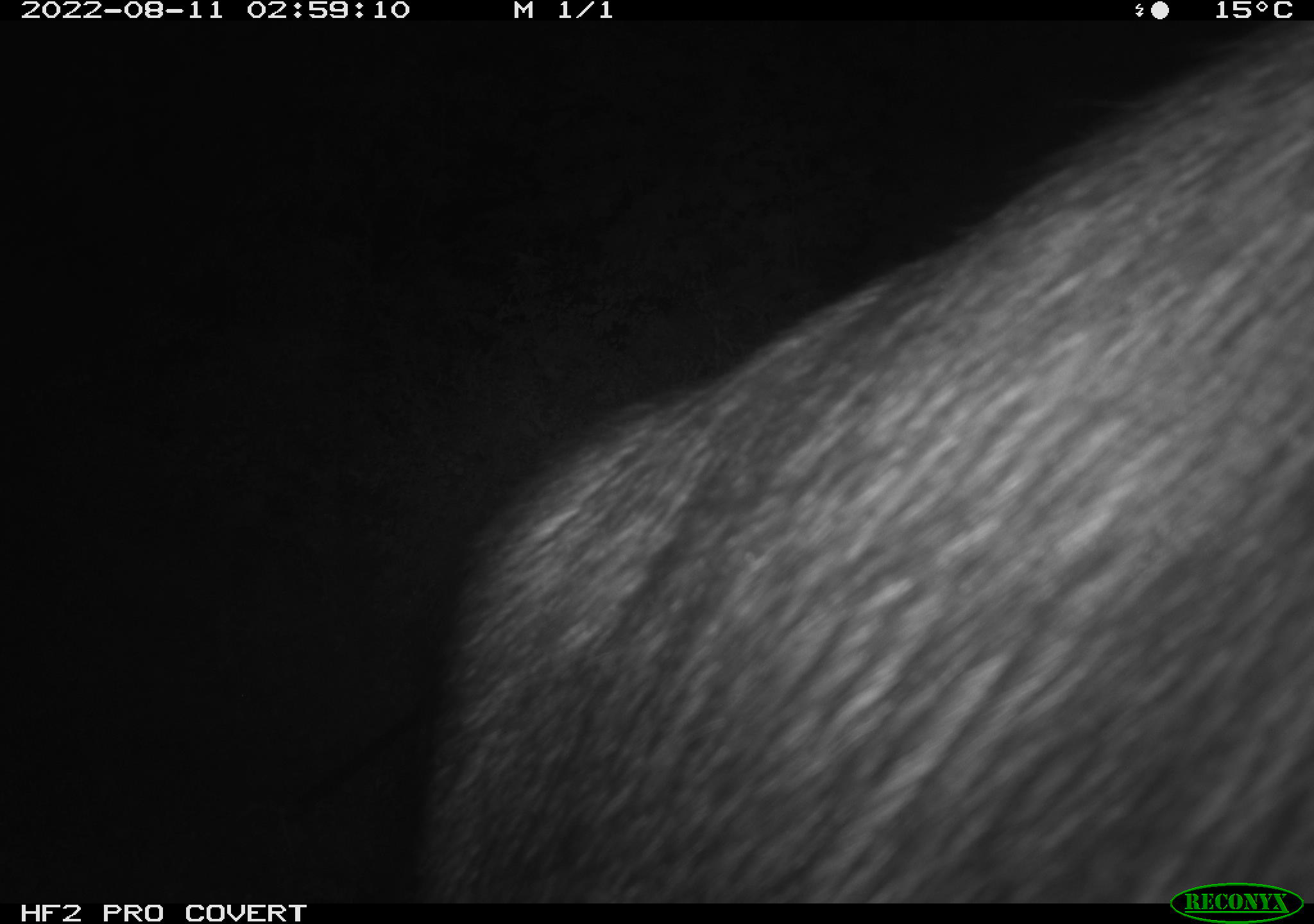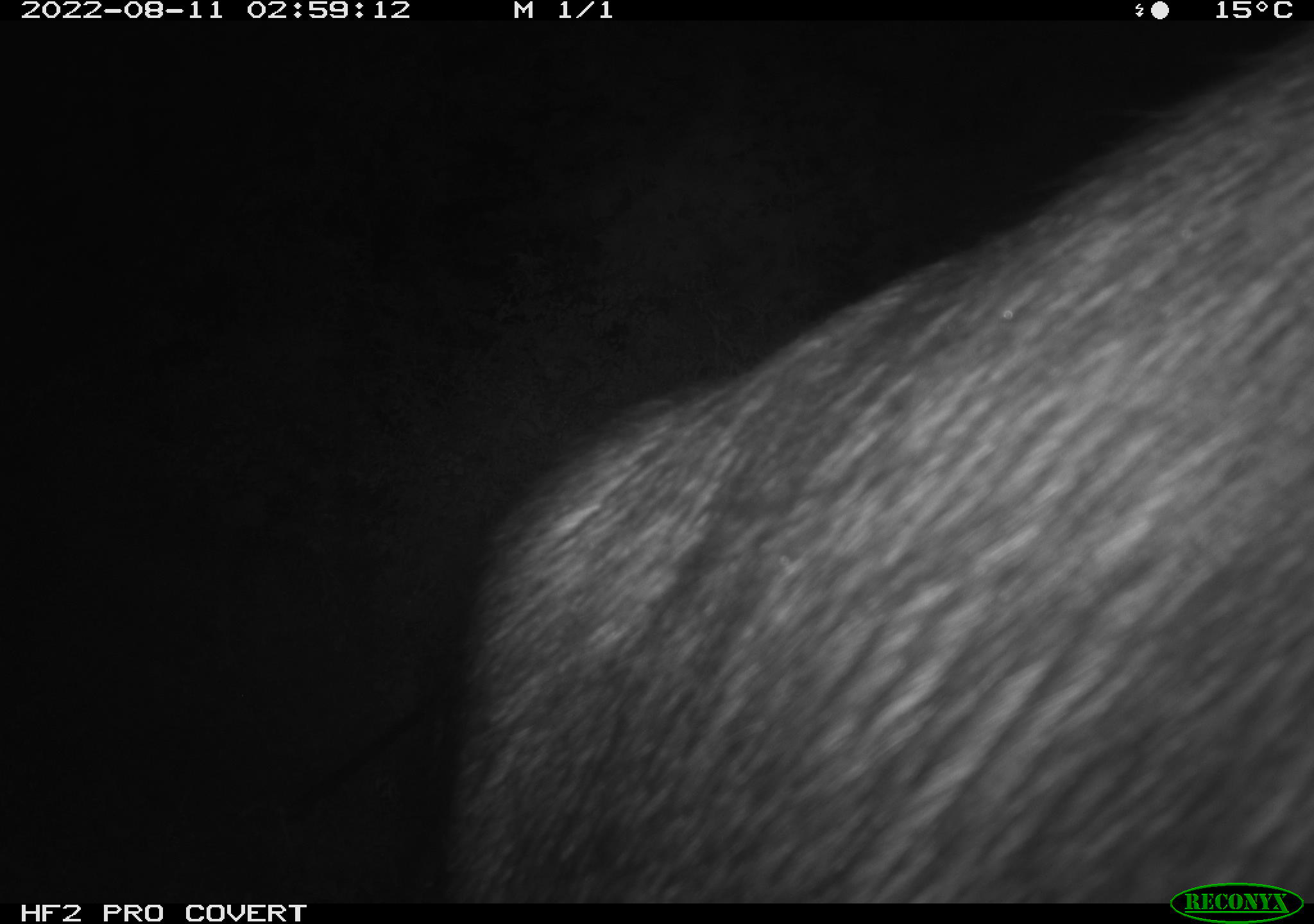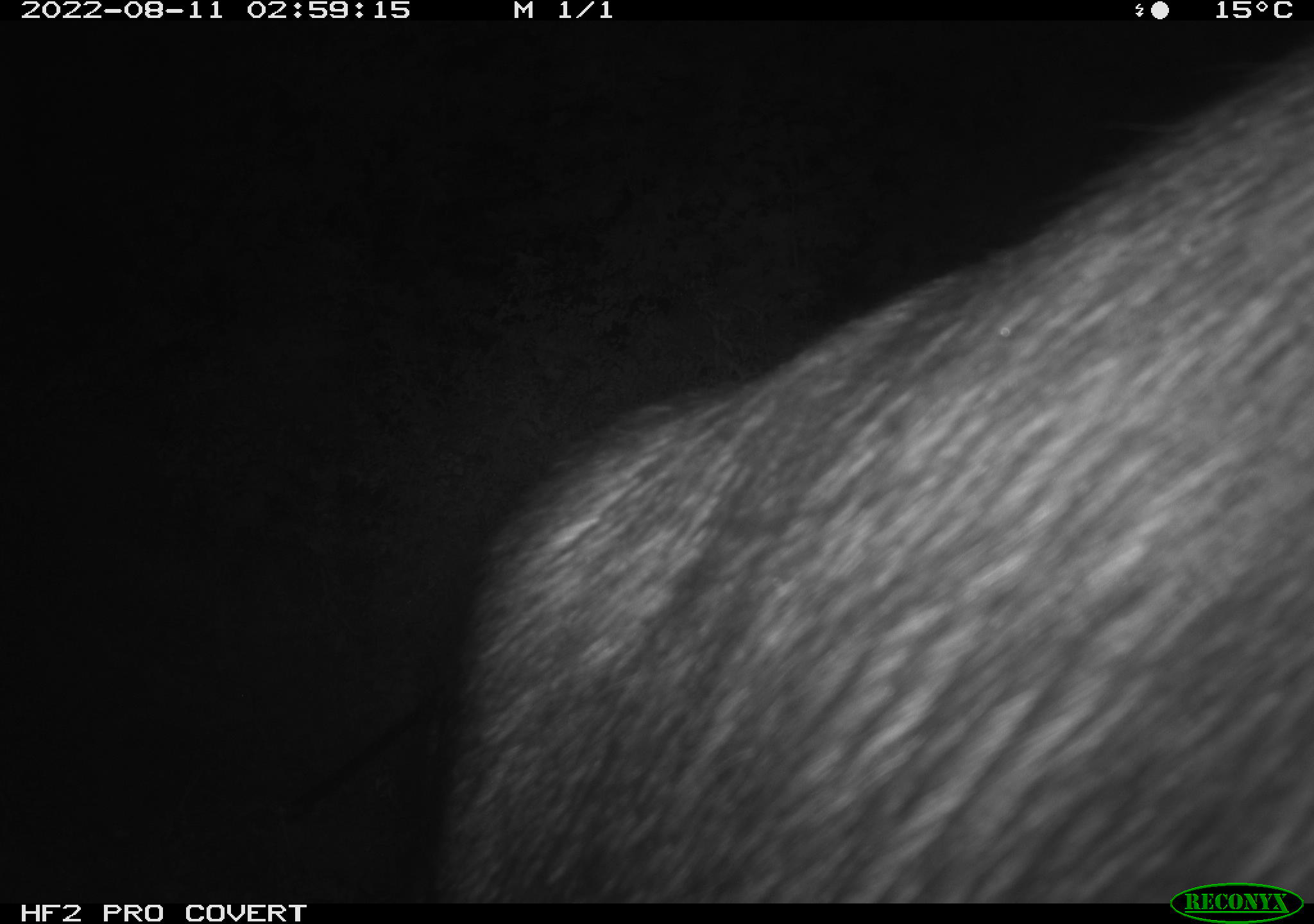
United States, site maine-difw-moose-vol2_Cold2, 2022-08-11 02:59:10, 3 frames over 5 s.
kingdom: Animalia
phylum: Chordata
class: Mammalia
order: Artiodactyla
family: Cervidae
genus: Alces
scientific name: Alces alces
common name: moose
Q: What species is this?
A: Moose (Alces alces).